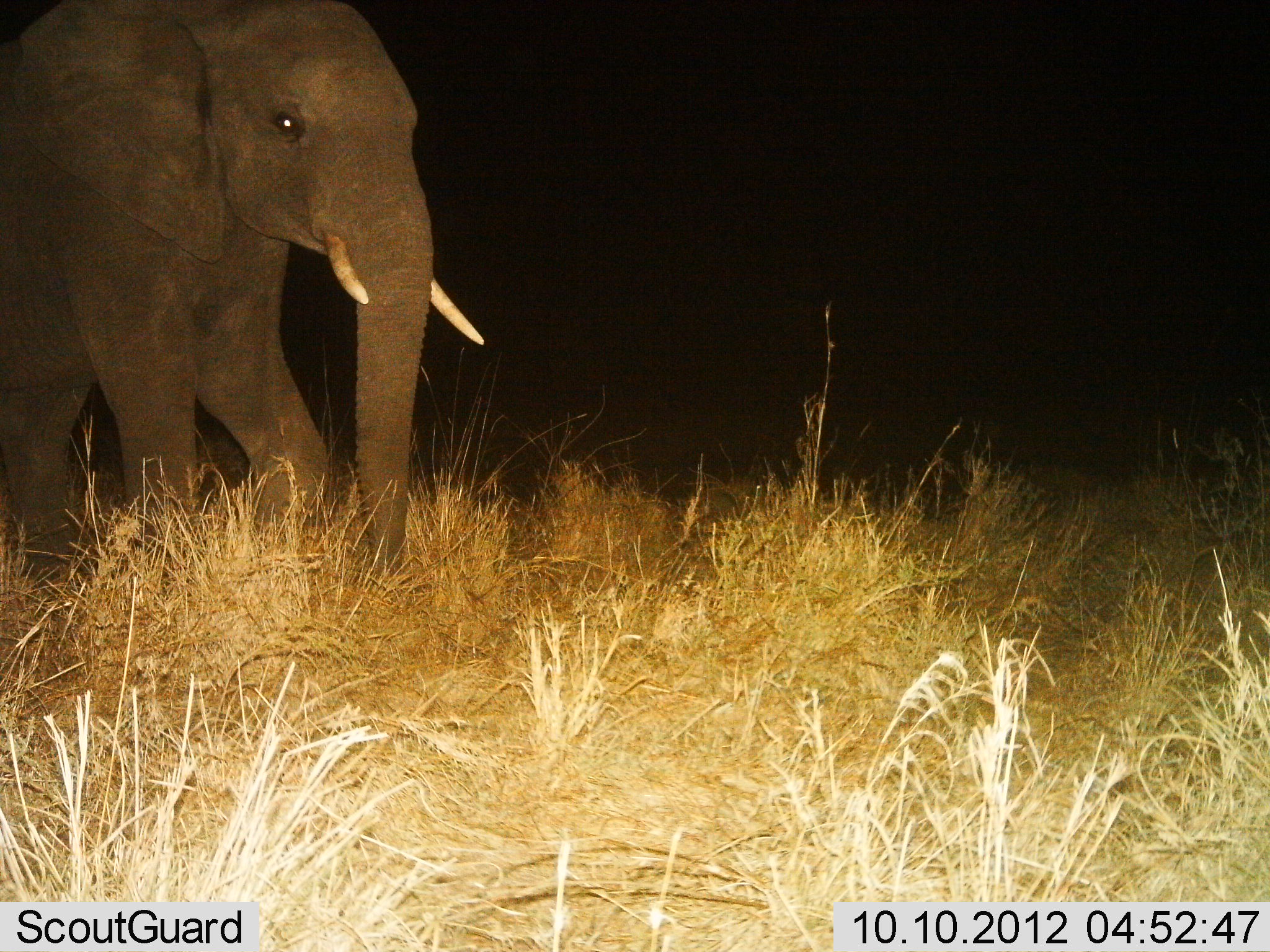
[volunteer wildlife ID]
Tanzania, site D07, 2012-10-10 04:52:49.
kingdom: Animalia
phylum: Chordata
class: Mammalia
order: Proboscidea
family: Elephantidae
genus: Loxodonta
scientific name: Loxodonta africana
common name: african bush elephant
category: elephant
Elephant (african bush elephant) (Loxodonta africana), count 1. Behavior (volunteer vote fractions): standing 39%, resting 0%, moving 67%, interacting 0%. Young present (vote fraction): 3%. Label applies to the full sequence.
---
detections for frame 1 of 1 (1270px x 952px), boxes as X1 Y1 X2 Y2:
animal: 0 0 486 585